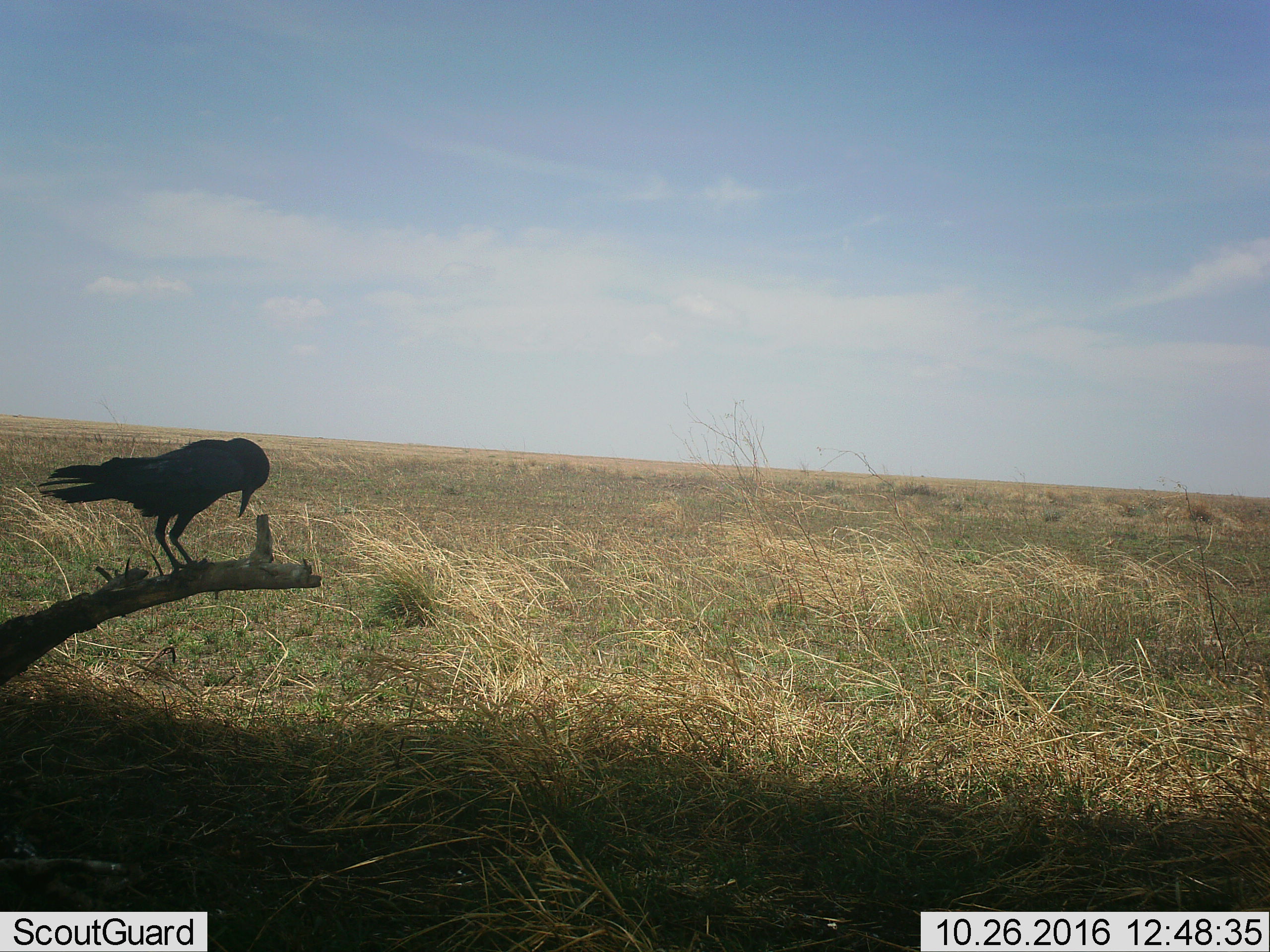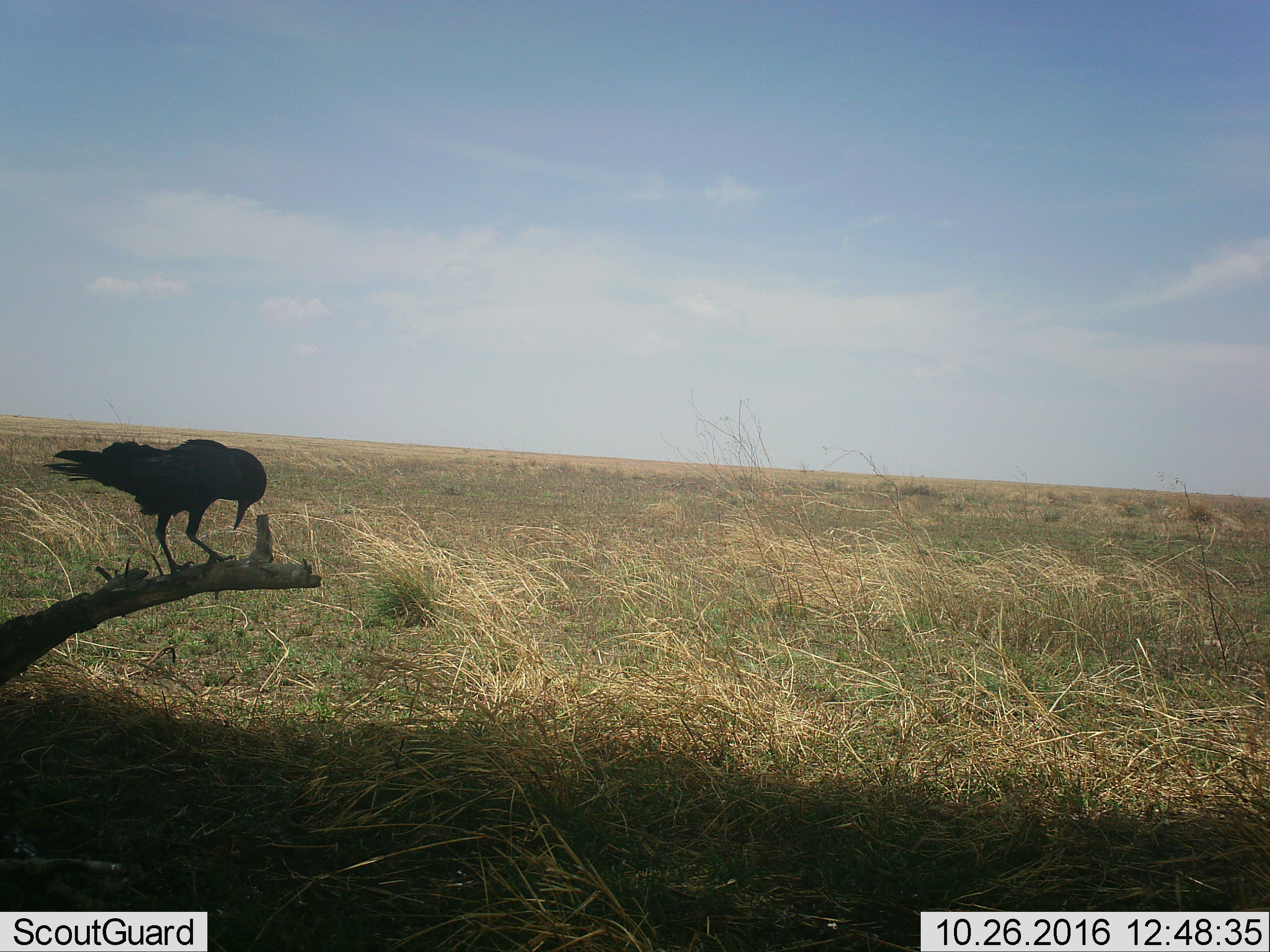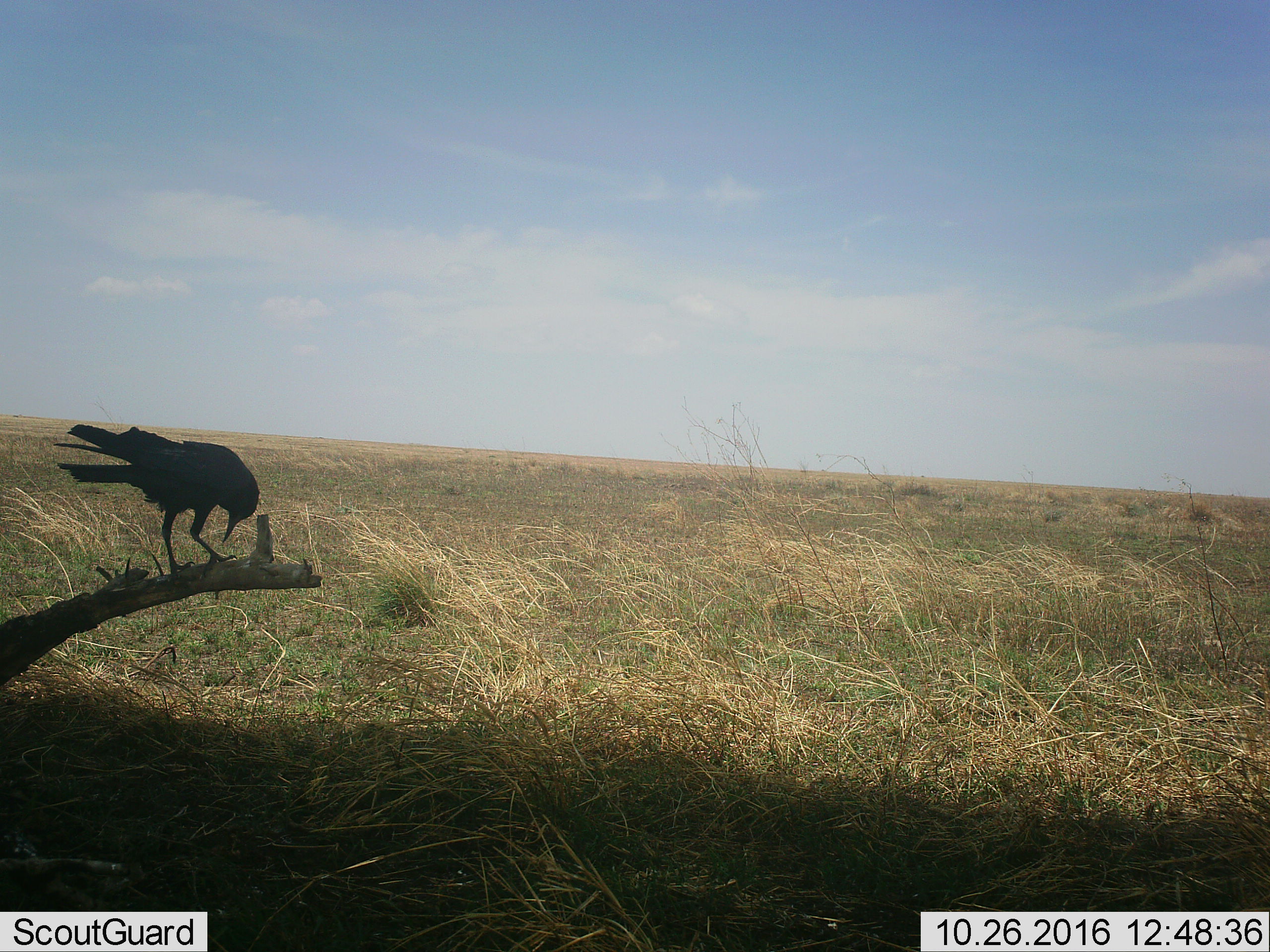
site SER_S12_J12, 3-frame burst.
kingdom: Animalia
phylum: Chordata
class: Aves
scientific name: Aves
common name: bird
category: birdother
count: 1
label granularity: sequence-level